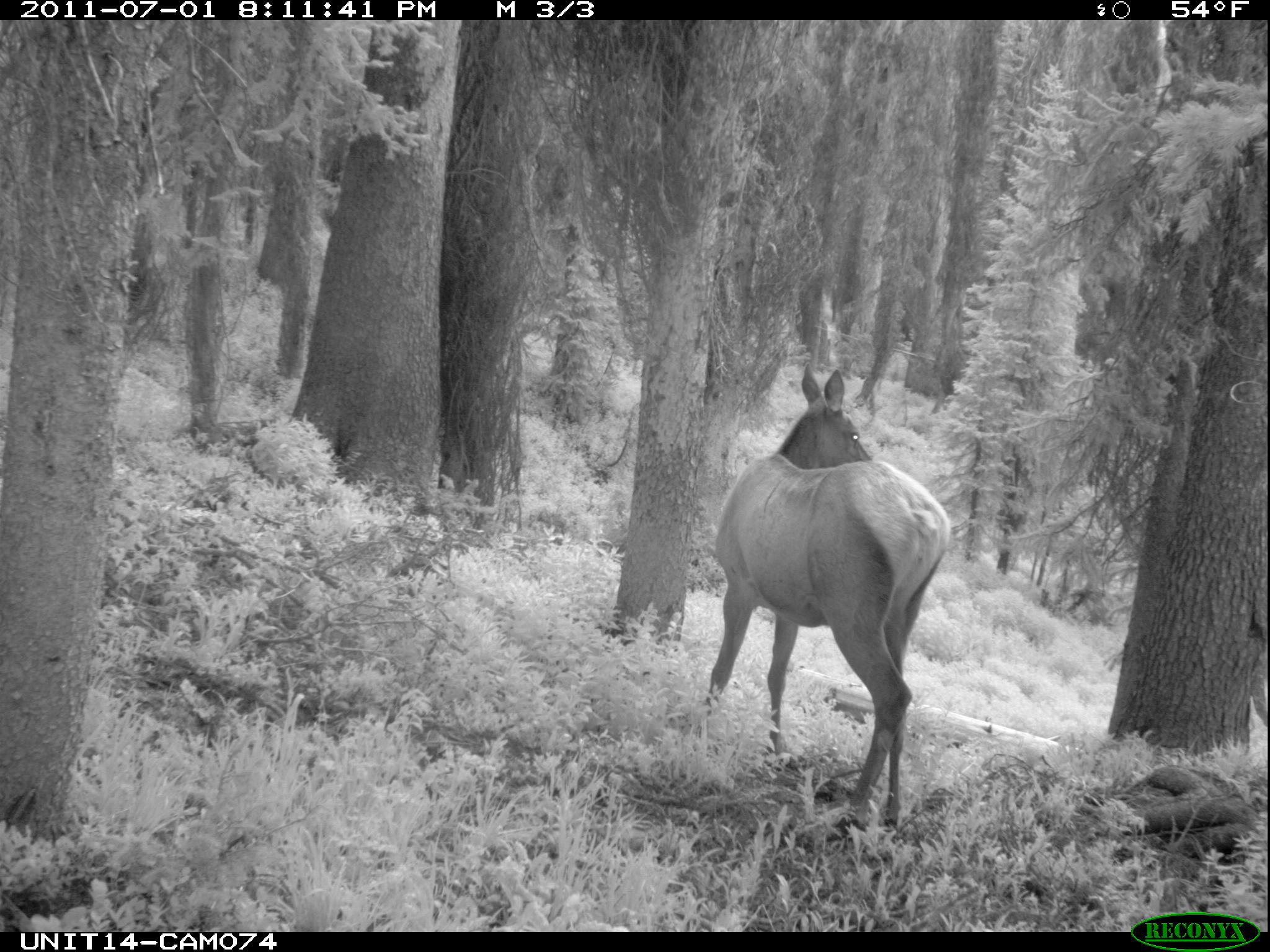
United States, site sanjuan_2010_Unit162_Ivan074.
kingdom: Animalia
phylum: Chordata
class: Mammalia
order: Artiodactyla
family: Cervidae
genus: Cervus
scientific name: Cervus elaphus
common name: red deer